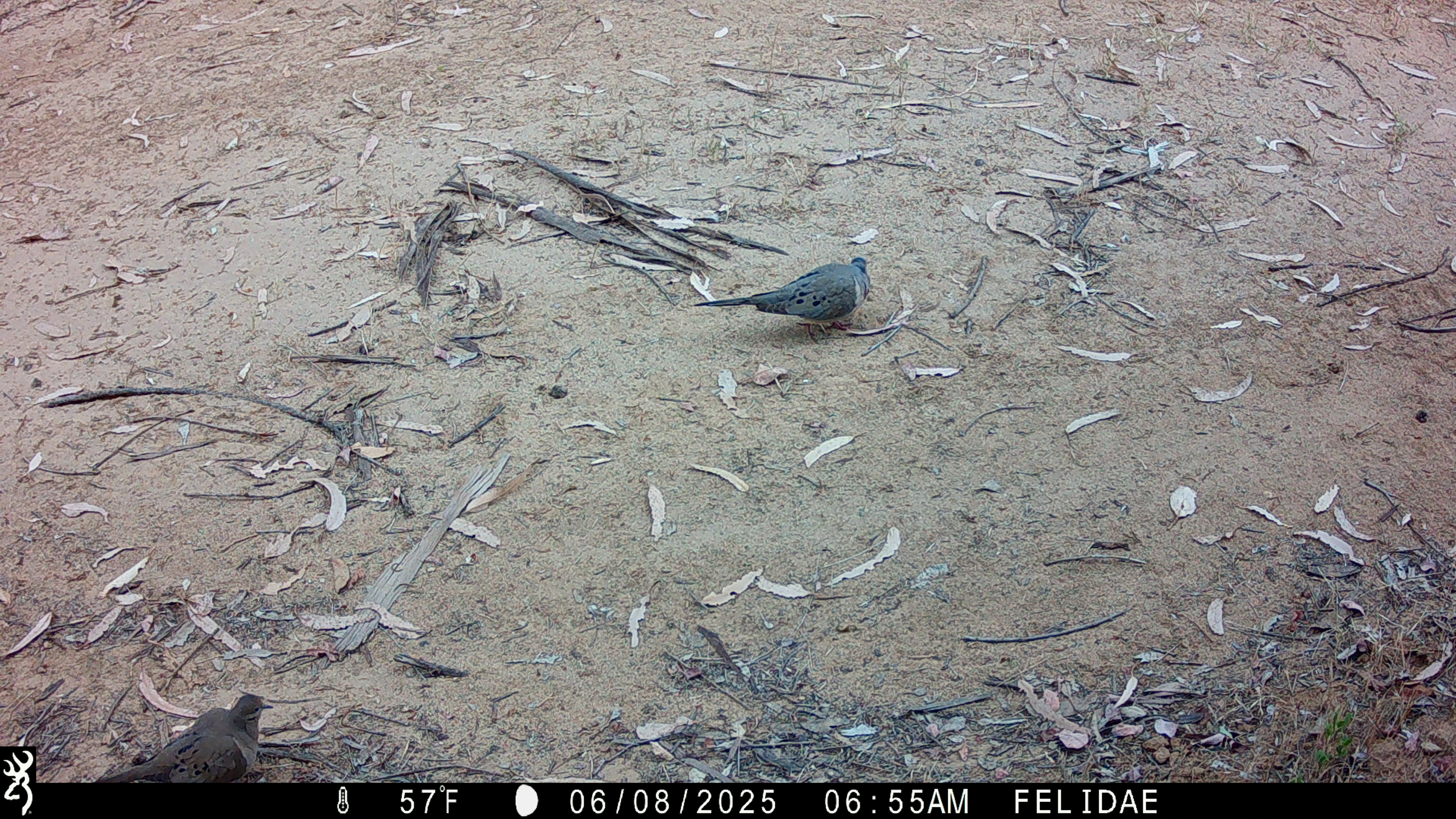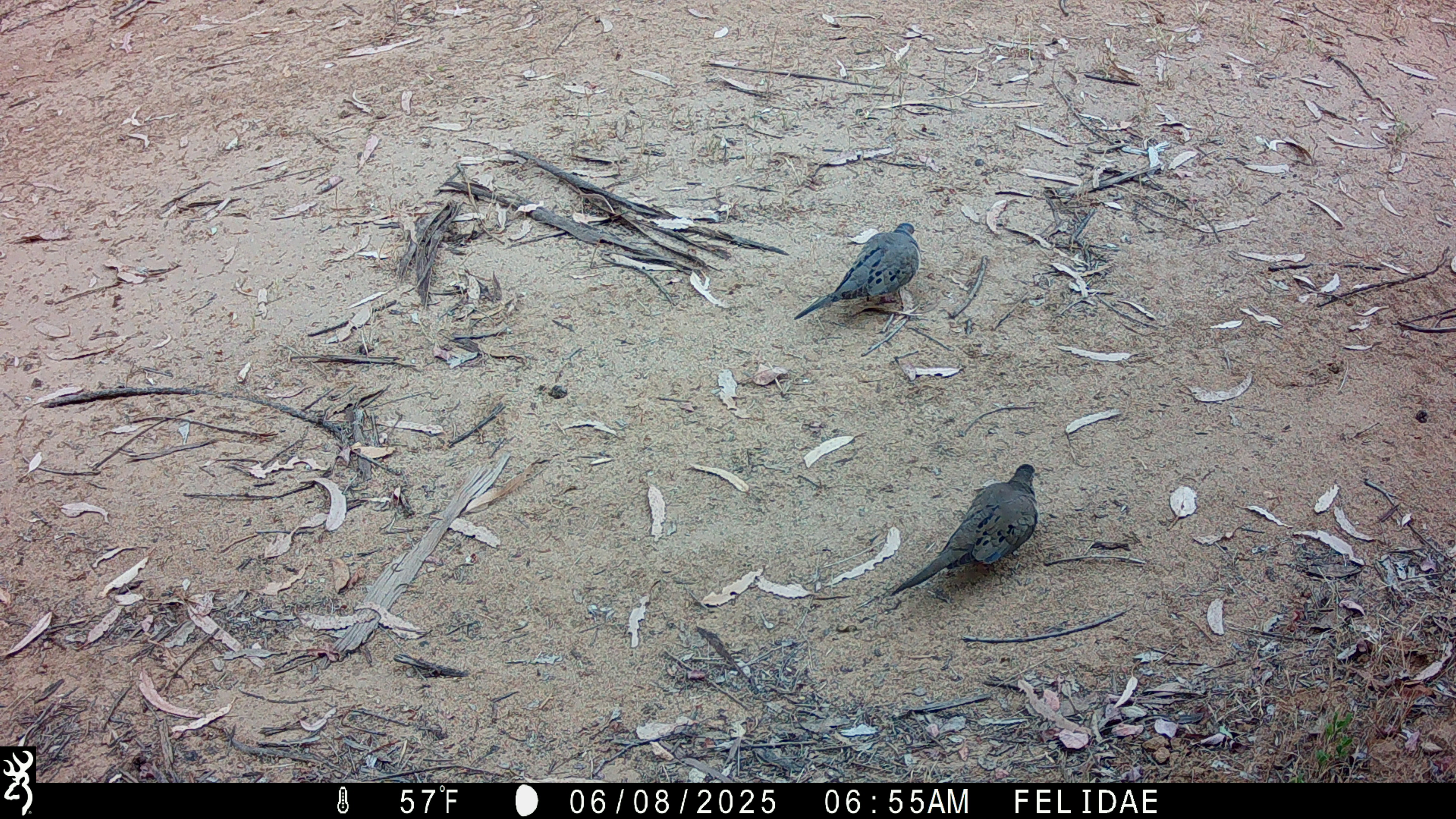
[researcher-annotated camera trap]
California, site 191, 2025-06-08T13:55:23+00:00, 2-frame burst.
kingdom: Animalia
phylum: Chordata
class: Aves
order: Columbiformes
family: Columbidae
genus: Zenaida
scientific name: Zenaida macroura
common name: mourning dove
Mourning dove (Zenaida macroura).